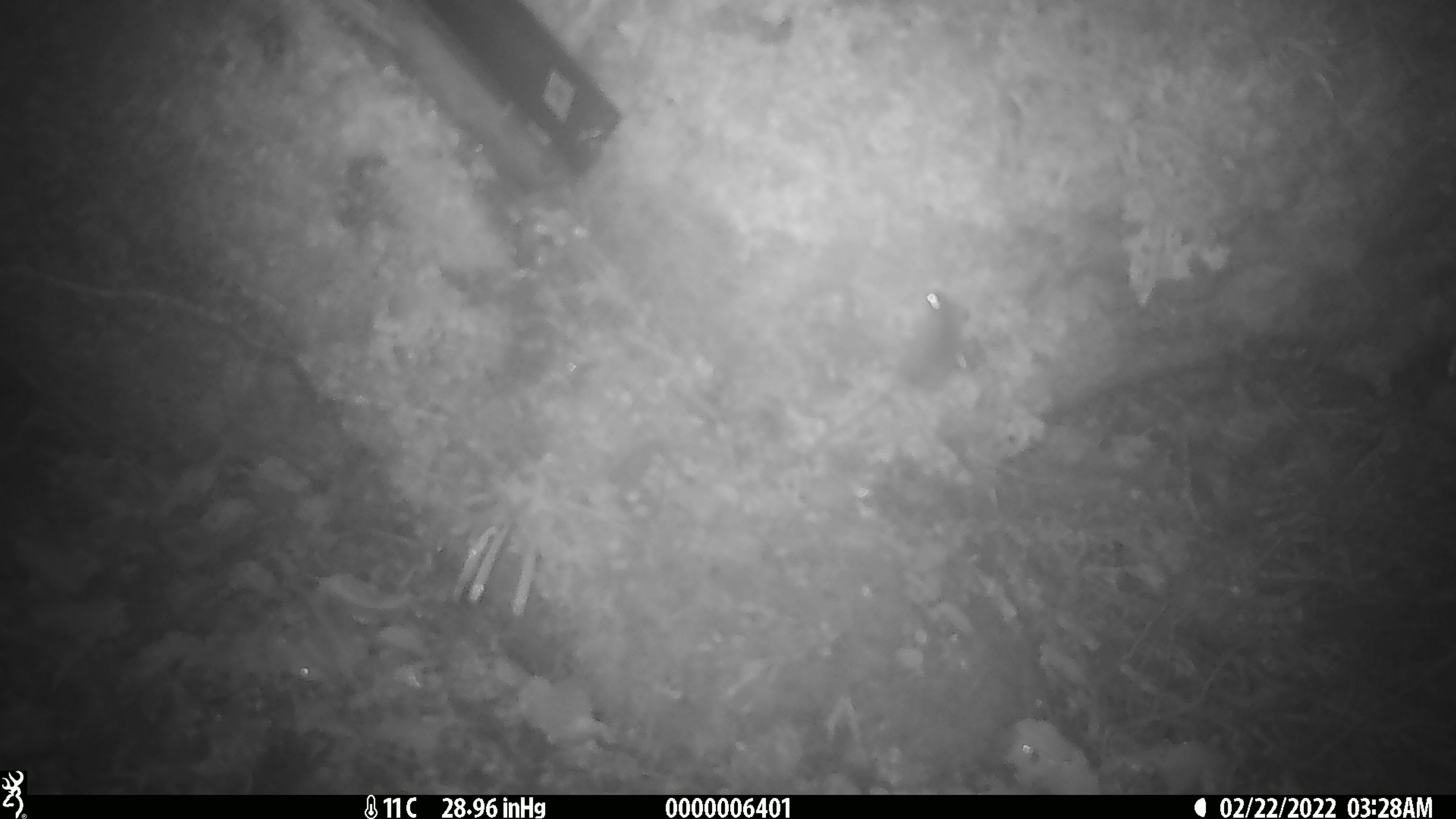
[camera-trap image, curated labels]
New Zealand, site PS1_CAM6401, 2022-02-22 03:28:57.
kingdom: Animalia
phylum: Chordata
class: Mammalia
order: Rodentia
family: Muridae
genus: Mus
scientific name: Mus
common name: mouse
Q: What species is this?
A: Mouse (Mus).